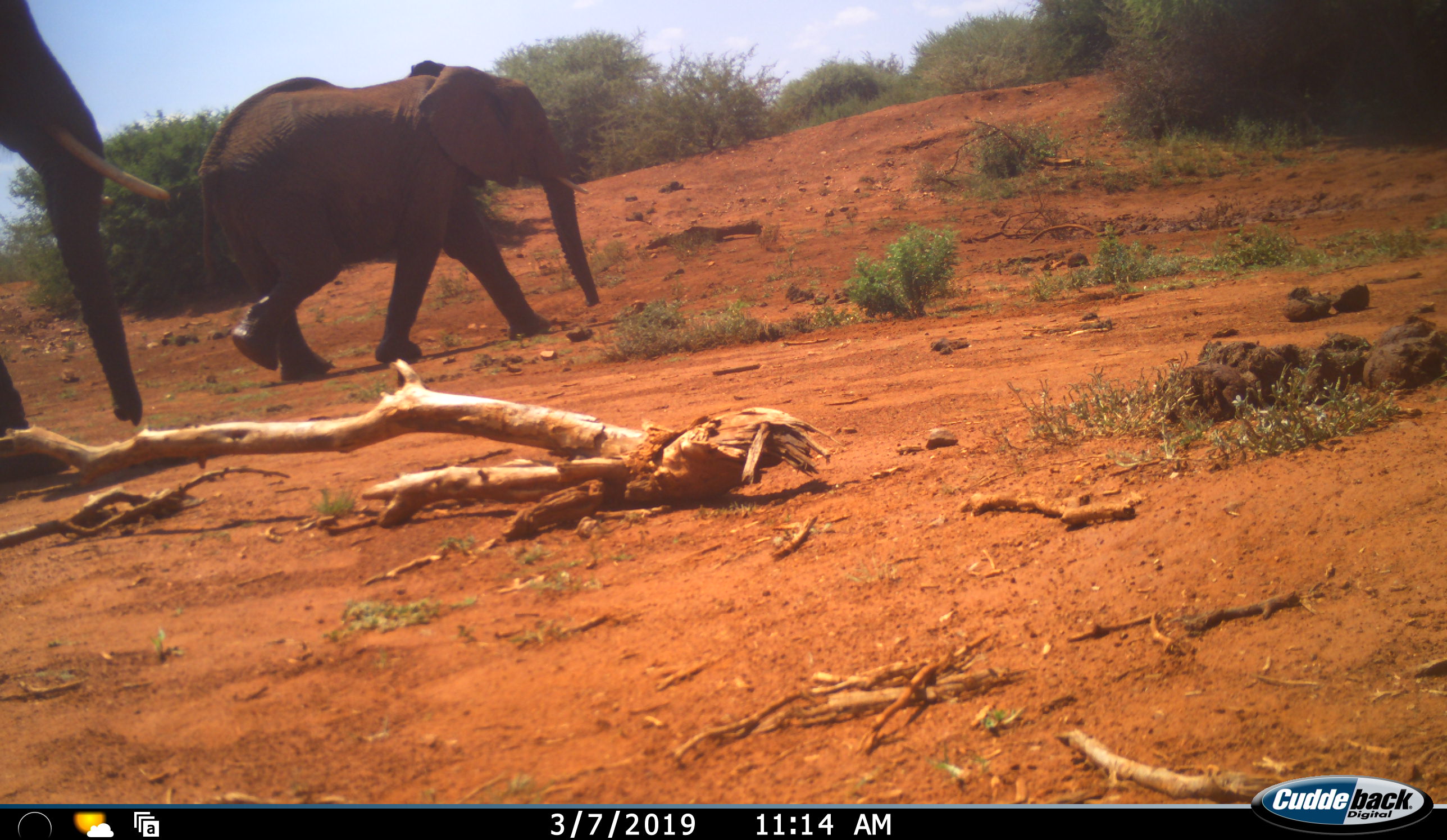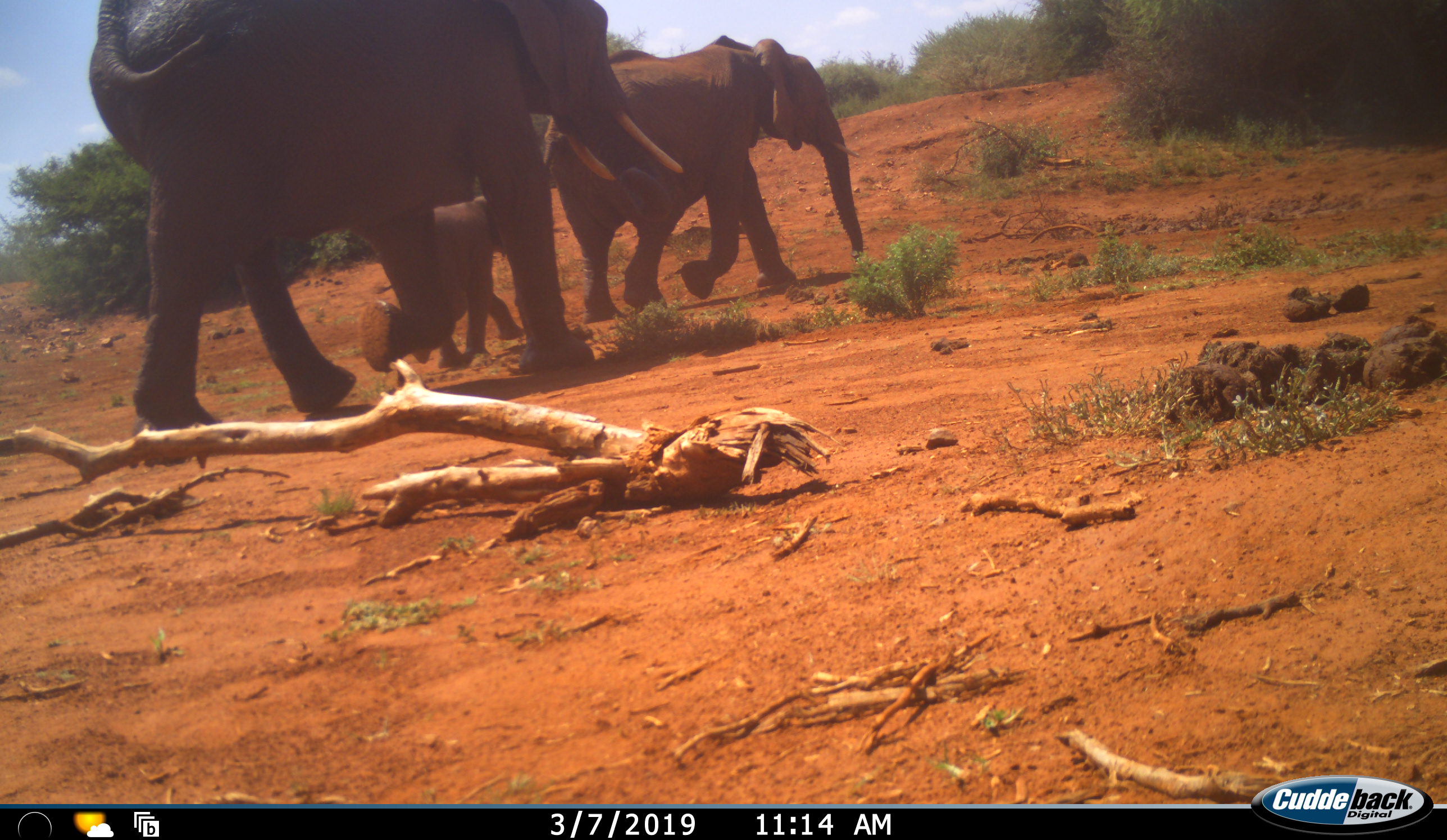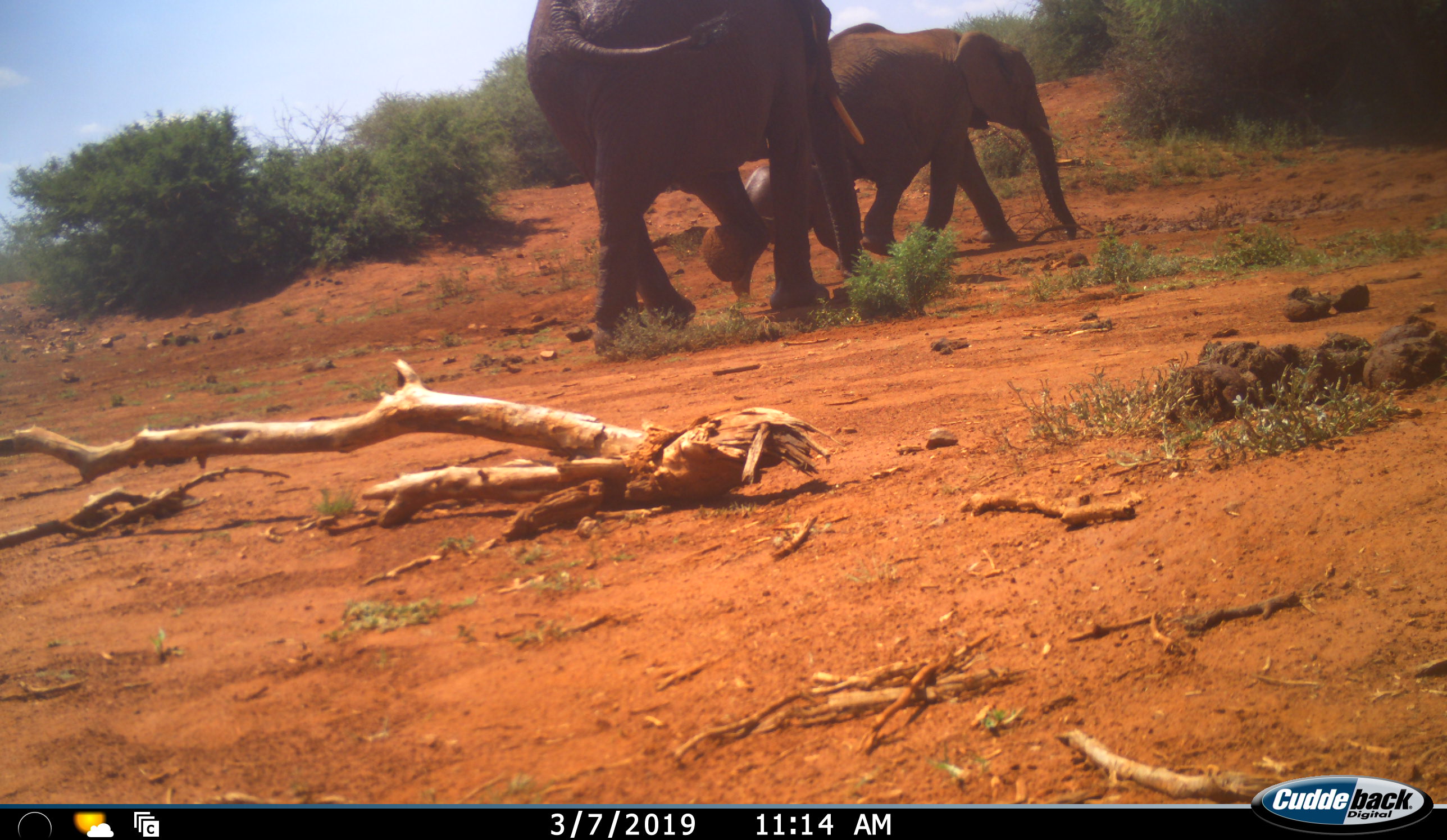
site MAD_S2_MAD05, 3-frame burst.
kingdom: Animalia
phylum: Chordata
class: Mammalia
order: Proboscidea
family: Elephantidae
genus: Loxodonta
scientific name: Loxodonta africana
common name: african bush elephant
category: elephant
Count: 3.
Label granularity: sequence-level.